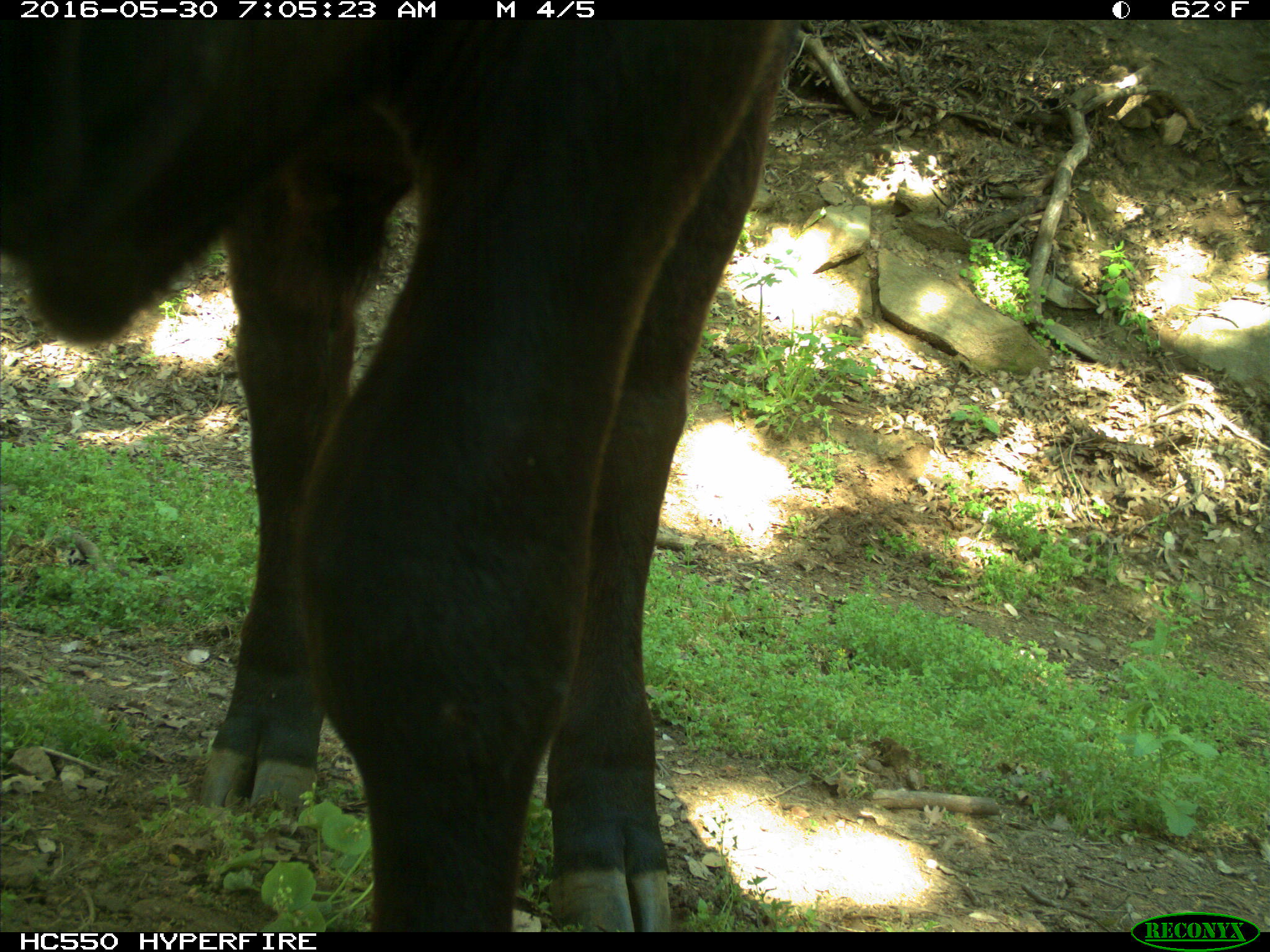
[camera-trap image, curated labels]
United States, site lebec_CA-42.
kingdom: Animalia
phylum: Chordata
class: Mammalia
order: Artiodactyla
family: Bovidae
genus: Bos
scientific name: Bos taurus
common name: domestic cow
Bos taurus (domestic cow).